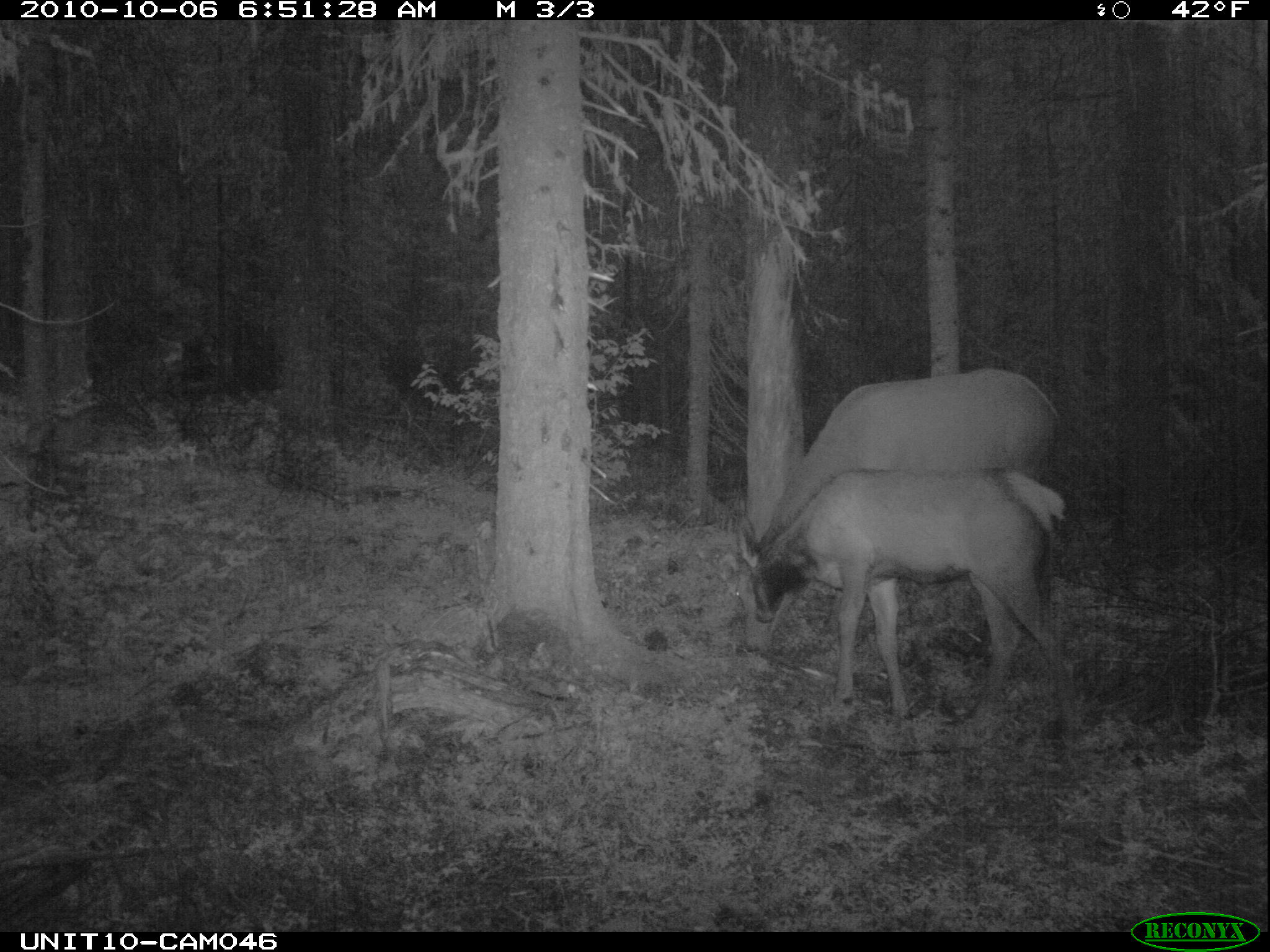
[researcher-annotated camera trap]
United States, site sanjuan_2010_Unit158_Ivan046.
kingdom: Animalia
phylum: Chordata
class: Mammalia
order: Artiodactyla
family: Cervidae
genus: Cervus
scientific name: Cervus elaphus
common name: red deer